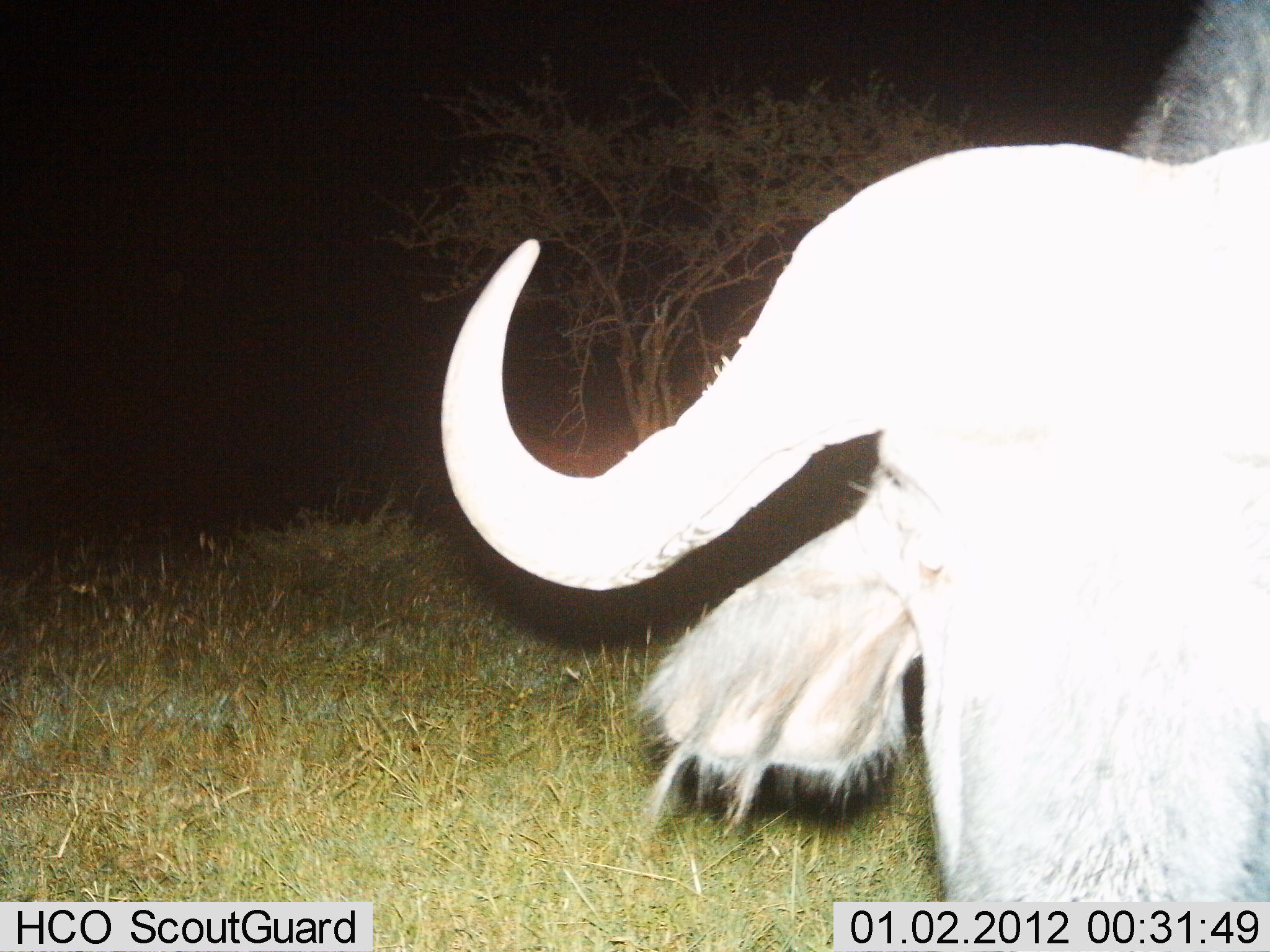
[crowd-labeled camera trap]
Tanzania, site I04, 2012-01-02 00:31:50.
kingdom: Animalia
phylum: Chordata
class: Mammalia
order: Artiodactyla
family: Bovidae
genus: Syncerus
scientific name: Syncerus caffer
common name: cape buffalo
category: buffalo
Buffalo (cape buffalo) (Syncerus caffer), count 1. Behavior (volunteer vote fractions): standing 100%, resting 0%, moving 0%, interacting 0%. Young present (vote fraction): 0%. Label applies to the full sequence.